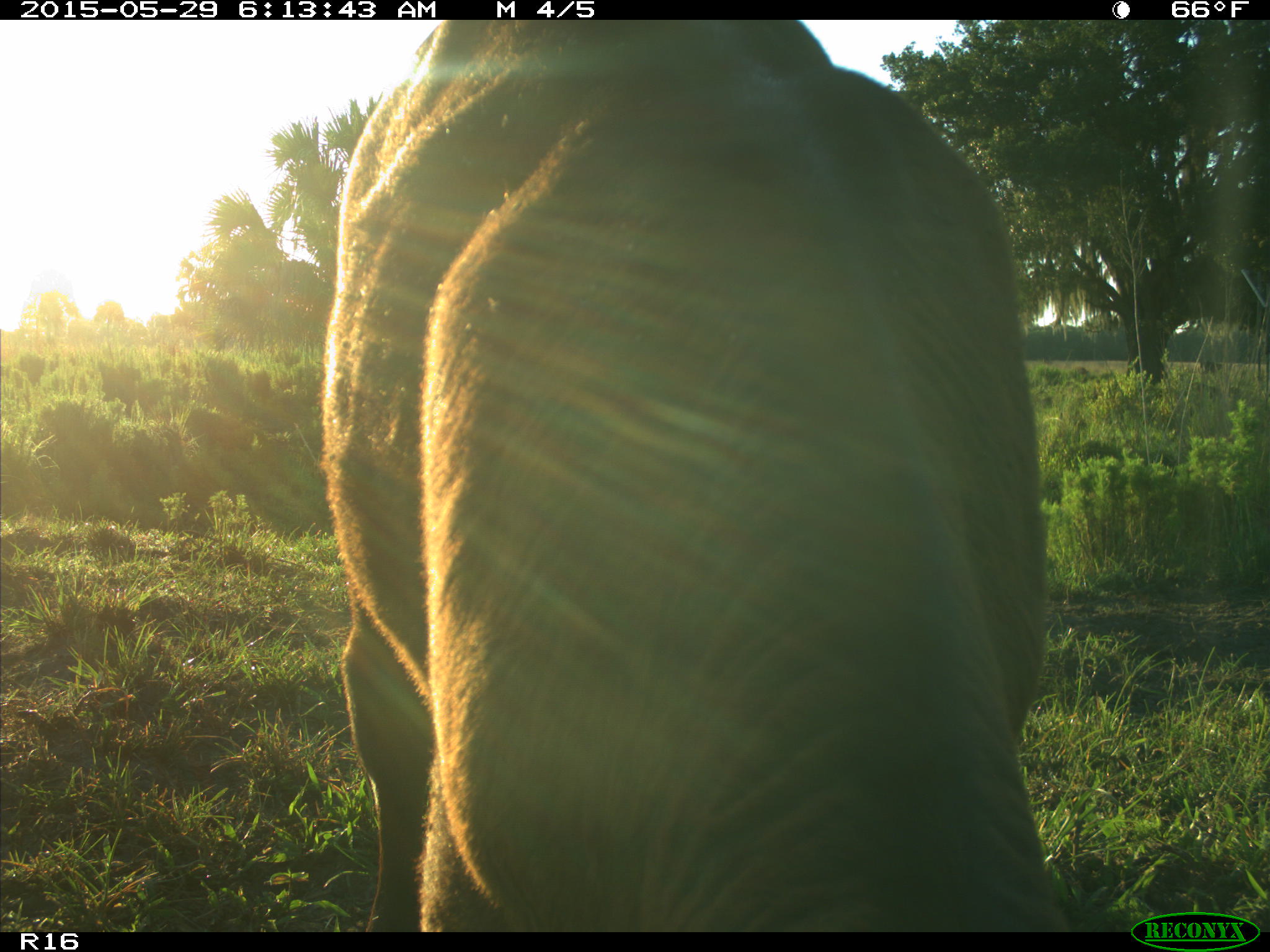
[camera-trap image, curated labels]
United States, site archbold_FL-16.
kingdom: Animalia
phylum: Chordata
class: Mammalia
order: Artiodactyla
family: Bovidae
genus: Bos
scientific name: Bos taurus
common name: domestic cow